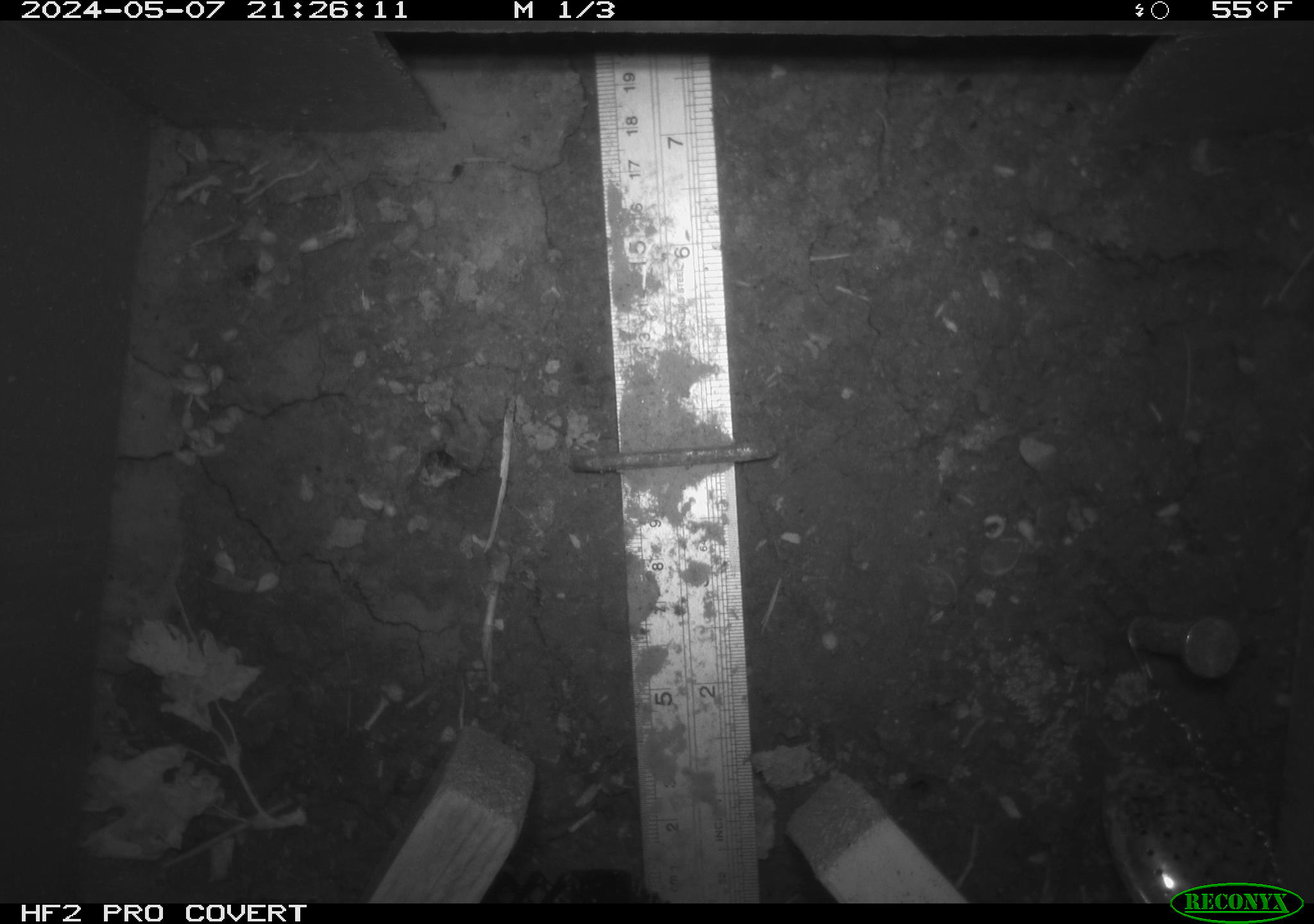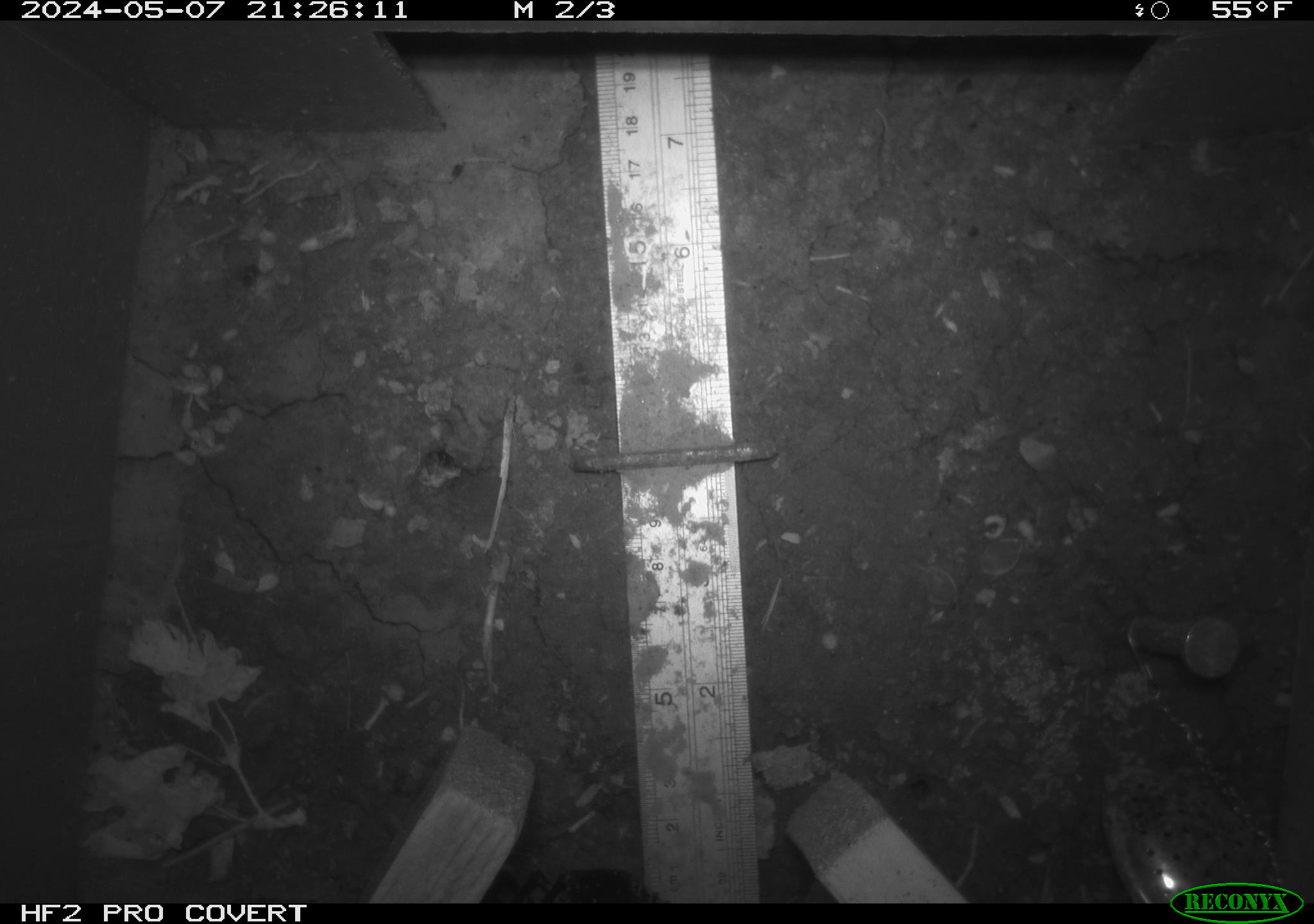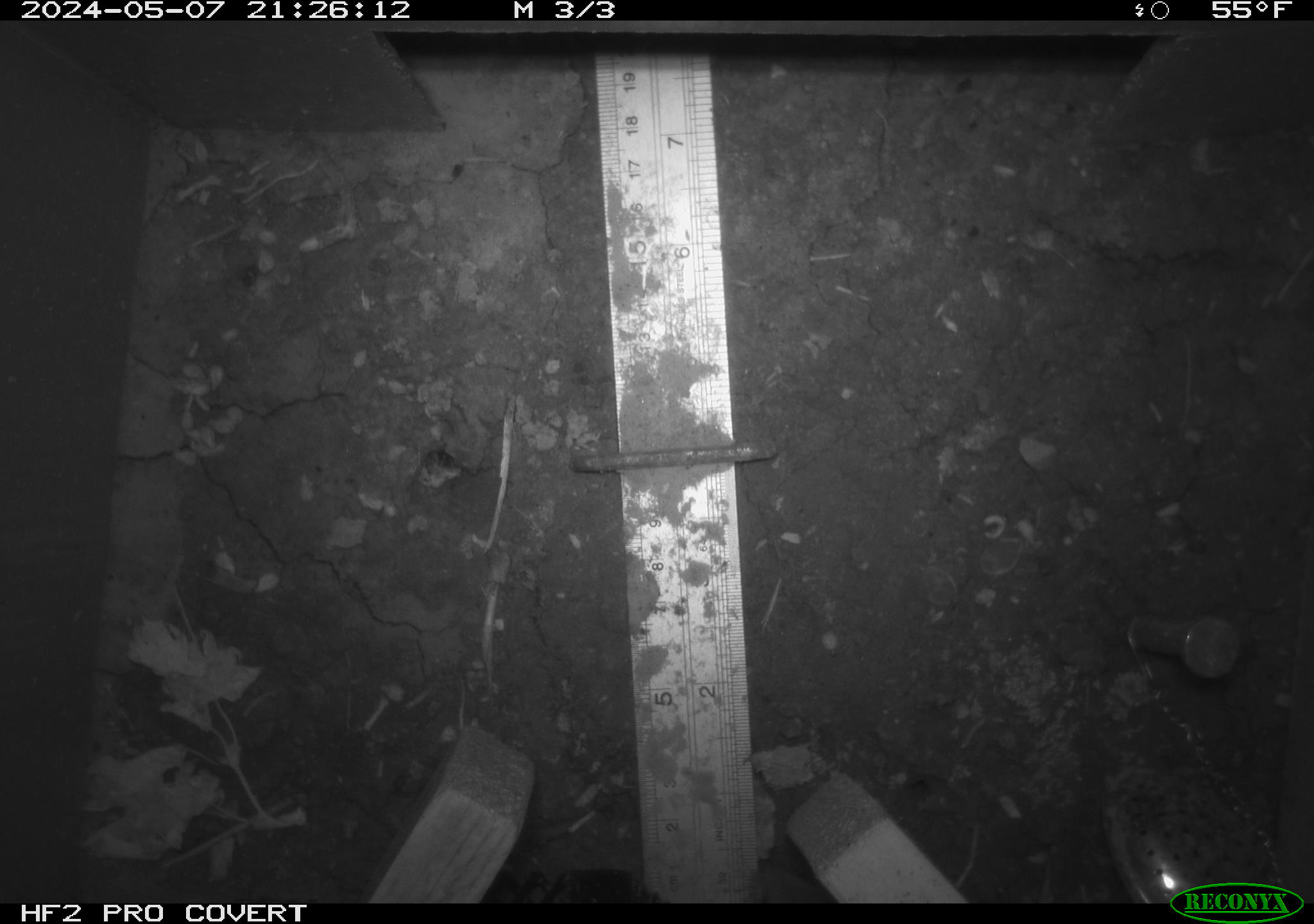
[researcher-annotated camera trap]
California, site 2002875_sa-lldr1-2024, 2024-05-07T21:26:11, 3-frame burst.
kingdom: Animalia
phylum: Chordata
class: Mammalia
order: Rodentia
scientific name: Rodentia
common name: mouse species